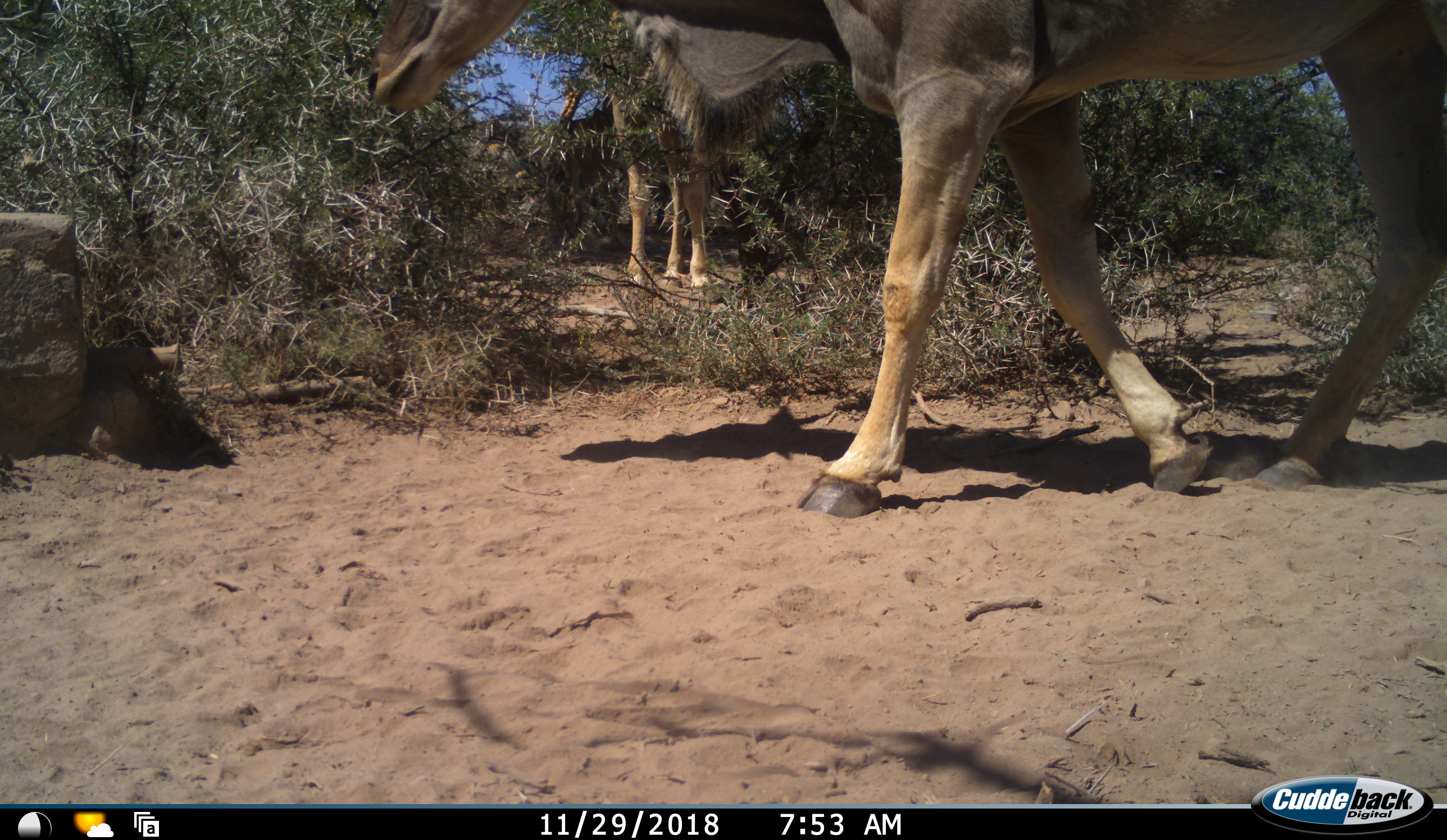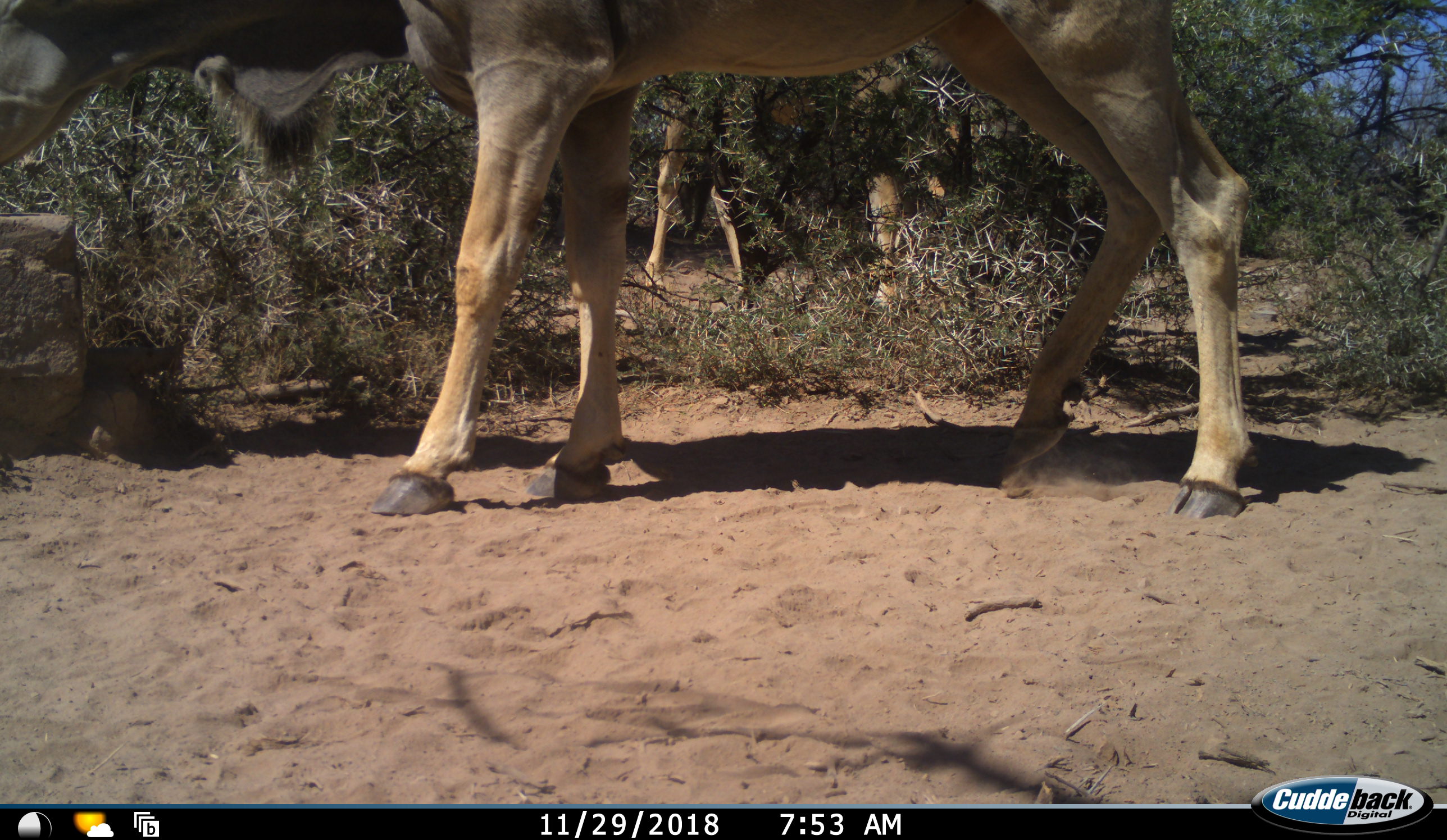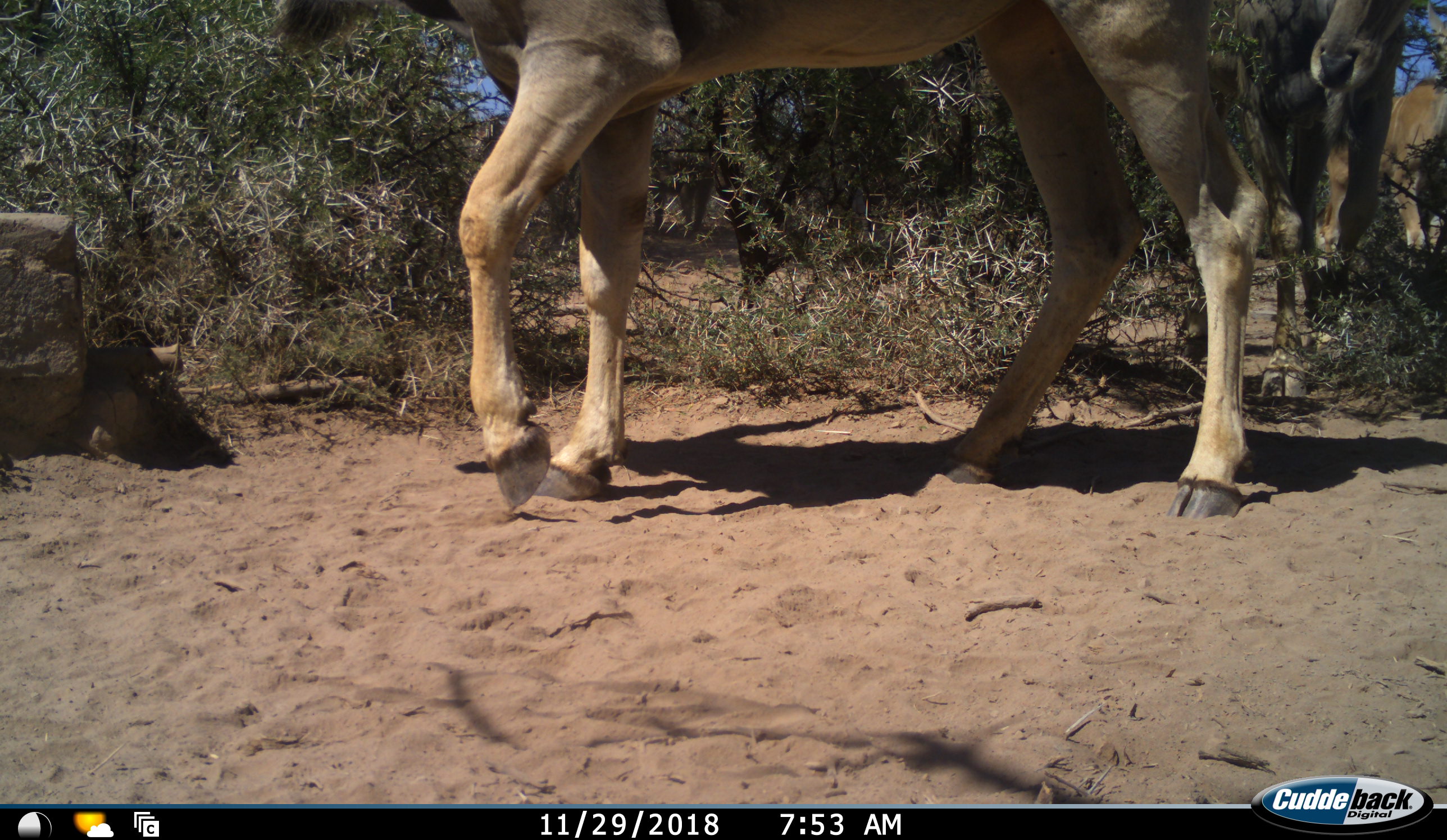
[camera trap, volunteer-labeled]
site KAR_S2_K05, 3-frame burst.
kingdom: Animalia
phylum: Chordata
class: Mammalia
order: Artiodactyla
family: Bovidae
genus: Tragelaphus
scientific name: Tragelaphus oryx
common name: eland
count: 2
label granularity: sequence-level